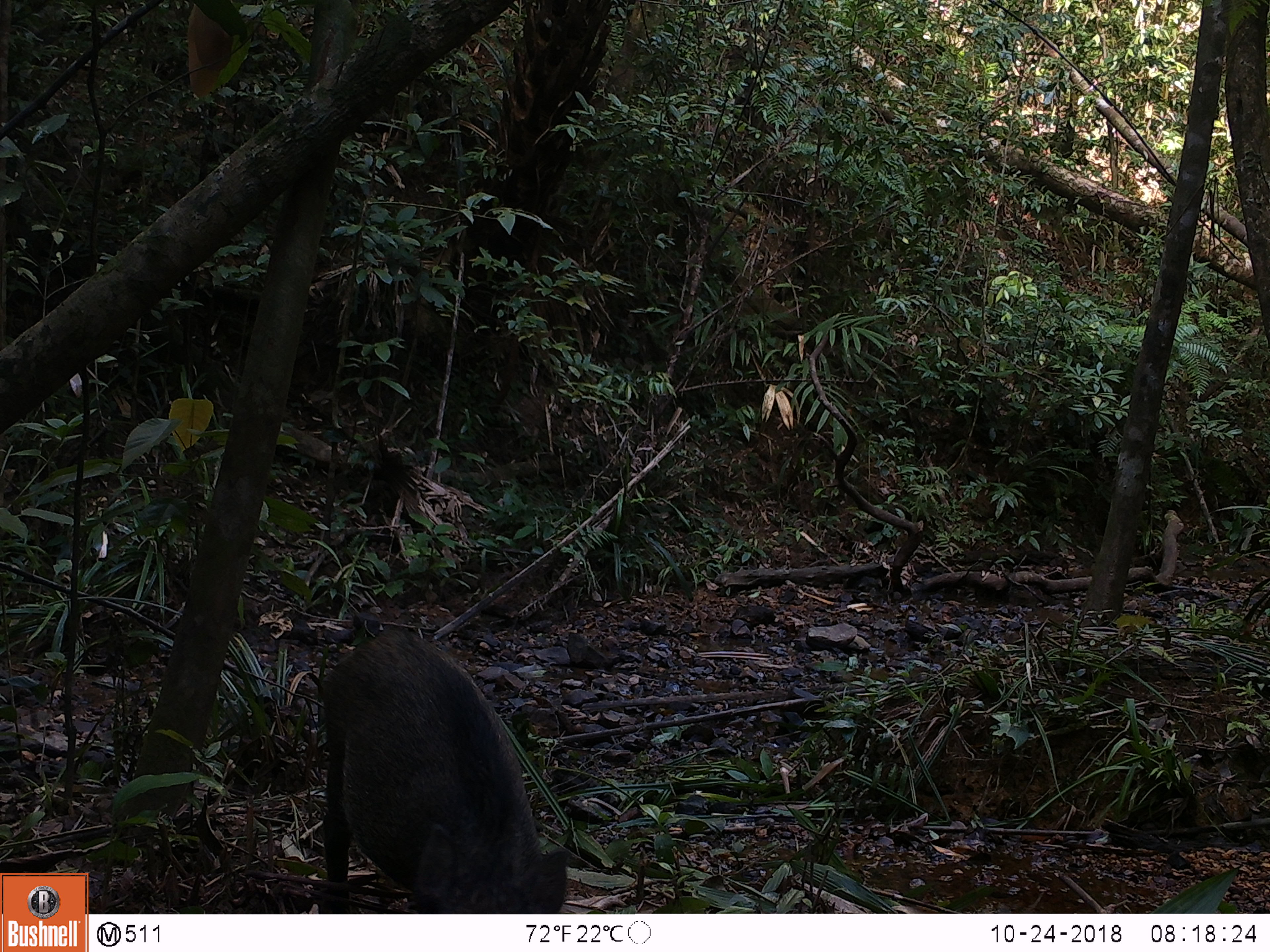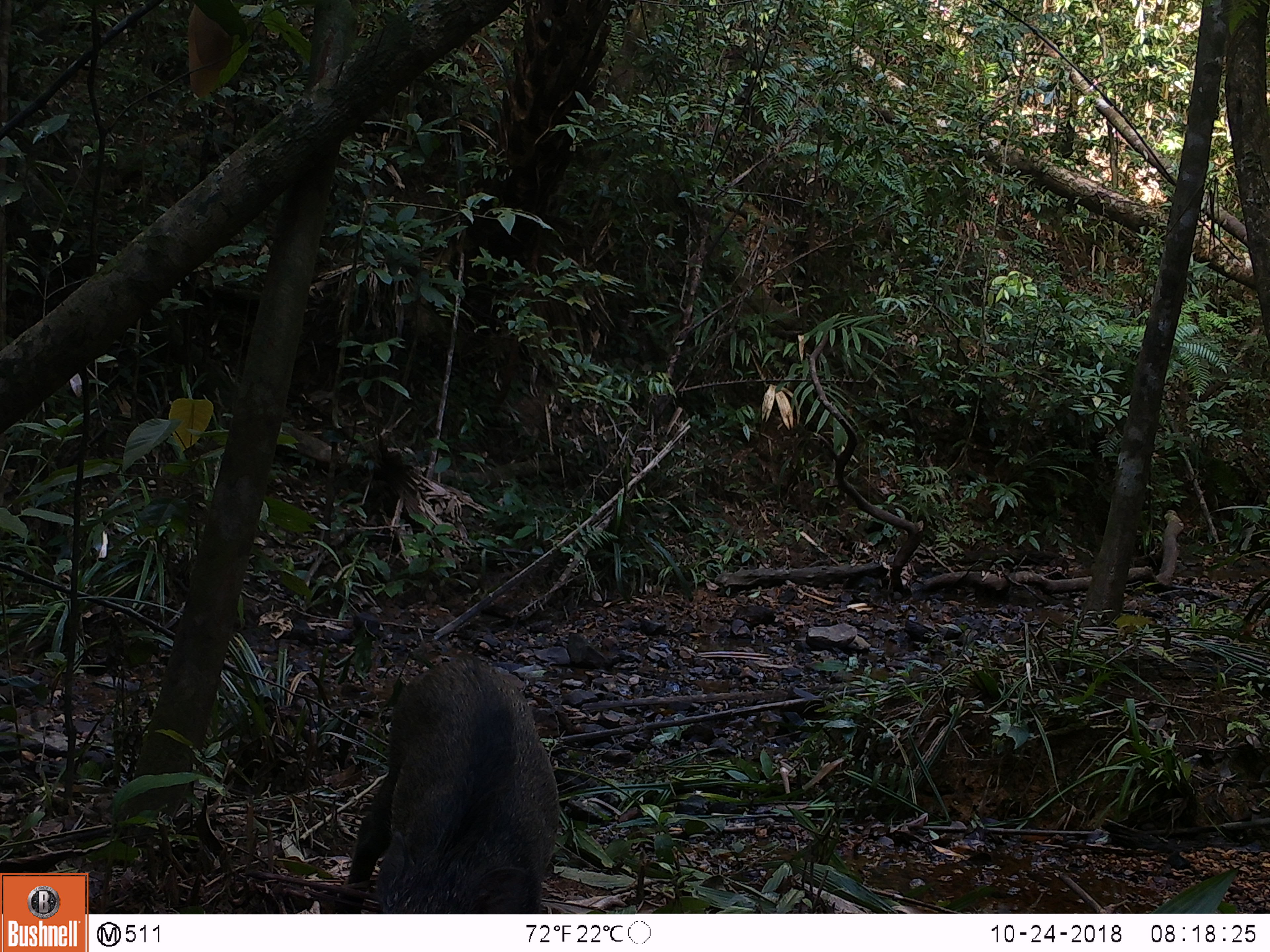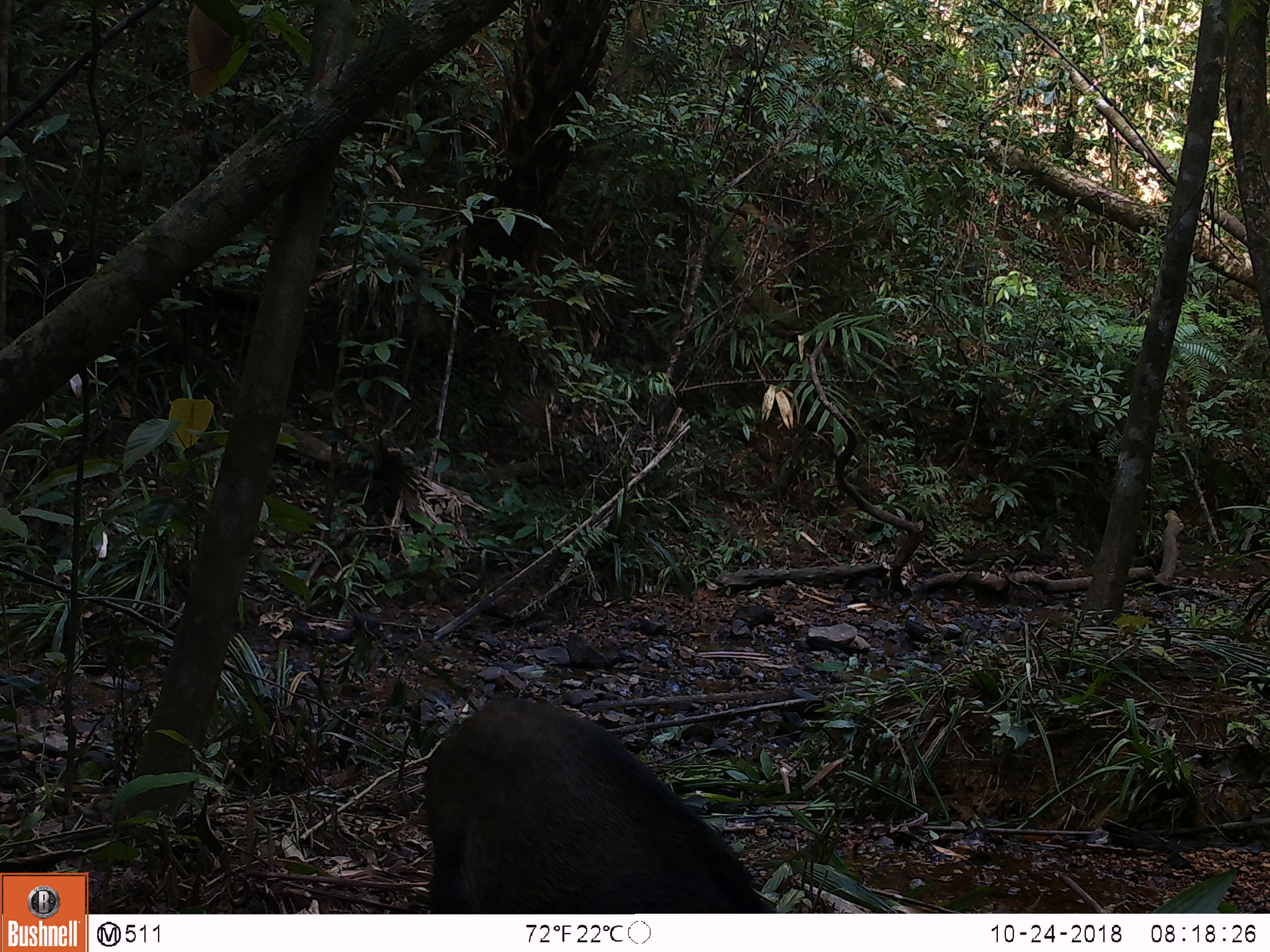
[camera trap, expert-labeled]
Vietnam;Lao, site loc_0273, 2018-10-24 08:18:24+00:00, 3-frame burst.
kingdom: Animalia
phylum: Chordata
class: Mammalia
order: Artiodactyla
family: Suidae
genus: Sus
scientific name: Sus scrofa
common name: eurasian wild pig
Eurasian wild pig (Sus scrofa). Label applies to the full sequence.